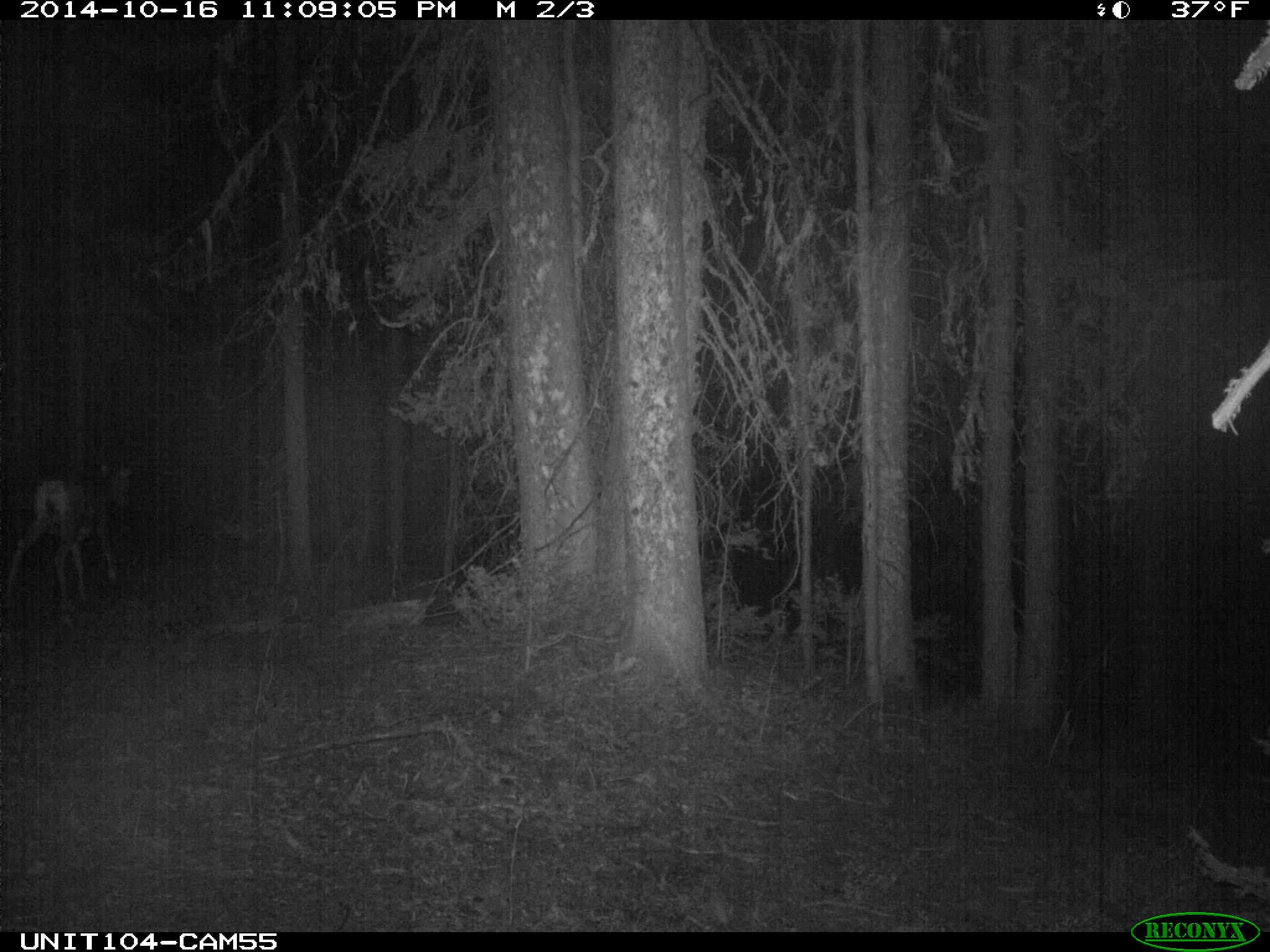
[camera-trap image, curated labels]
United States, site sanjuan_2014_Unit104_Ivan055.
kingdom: Animalia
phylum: Chordata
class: Mammalia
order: Artiodactyla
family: Cervidae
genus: Odocoileus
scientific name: Odocoileus hemionus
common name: mule deer